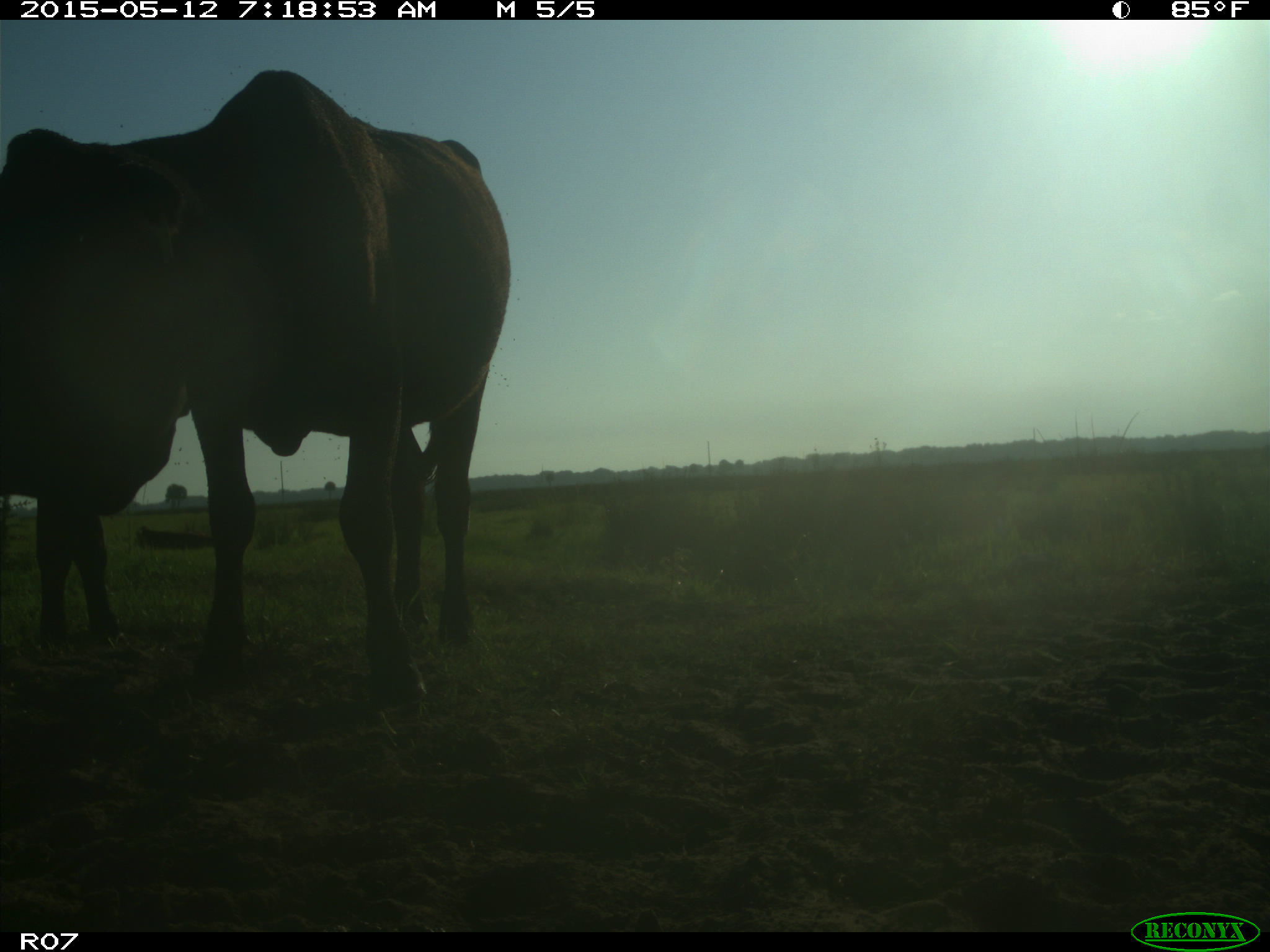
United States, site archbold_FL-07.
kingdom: Animalia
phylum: Chordata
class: Mammalia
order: Artiodactyla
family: Bovidae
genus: Bos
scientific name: Bos taurus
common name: domestic cow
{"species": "Bos taurus (domestic cow)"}